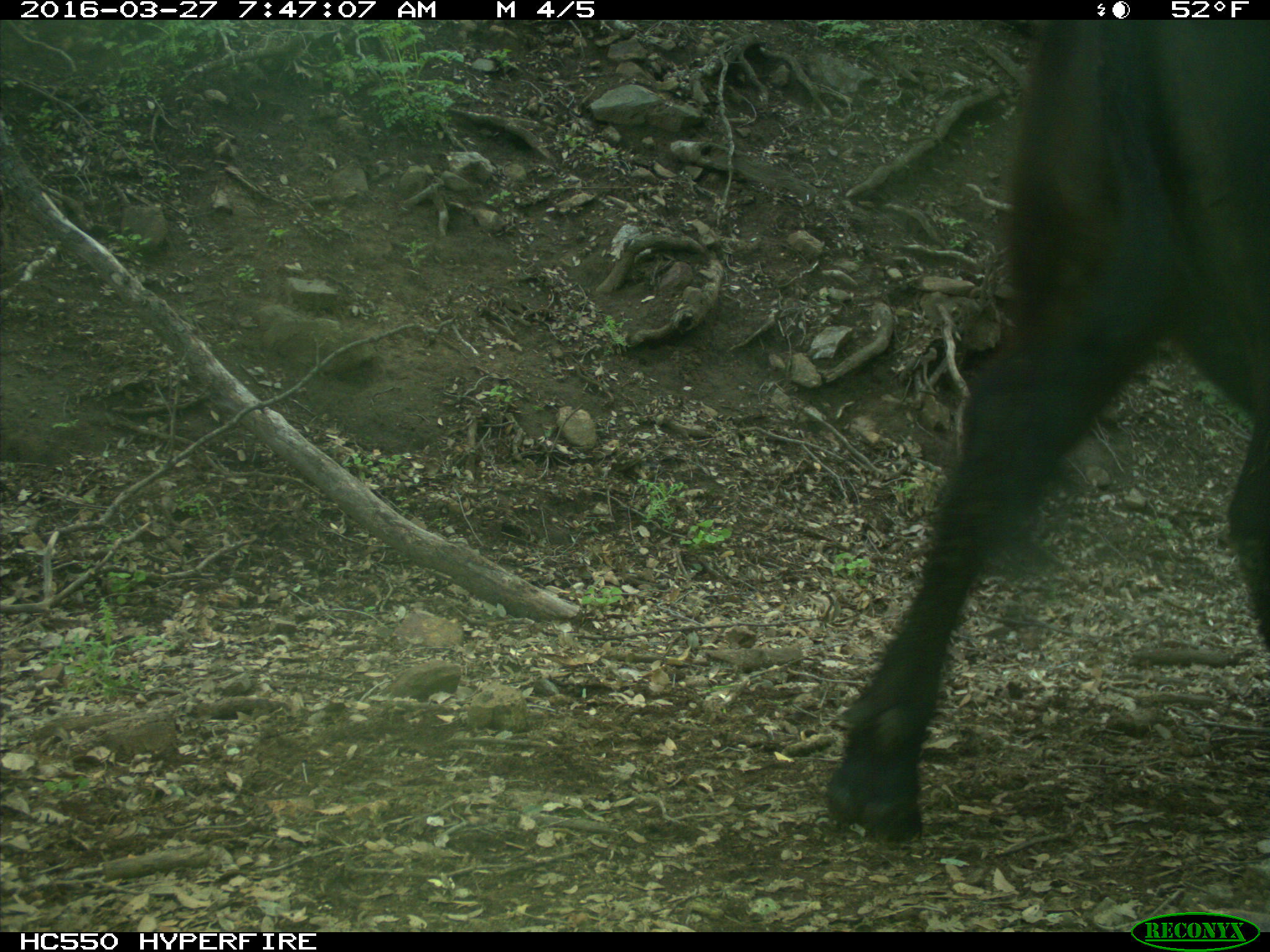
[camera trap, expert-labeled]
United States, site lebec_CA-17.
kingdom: Animalia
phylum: Chordata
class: Mammalia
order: Artiodactyla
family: Bovidae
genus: Bos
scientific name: Bos taurus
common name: domestic cow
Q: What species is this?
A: Bos taurus (domestic cow).